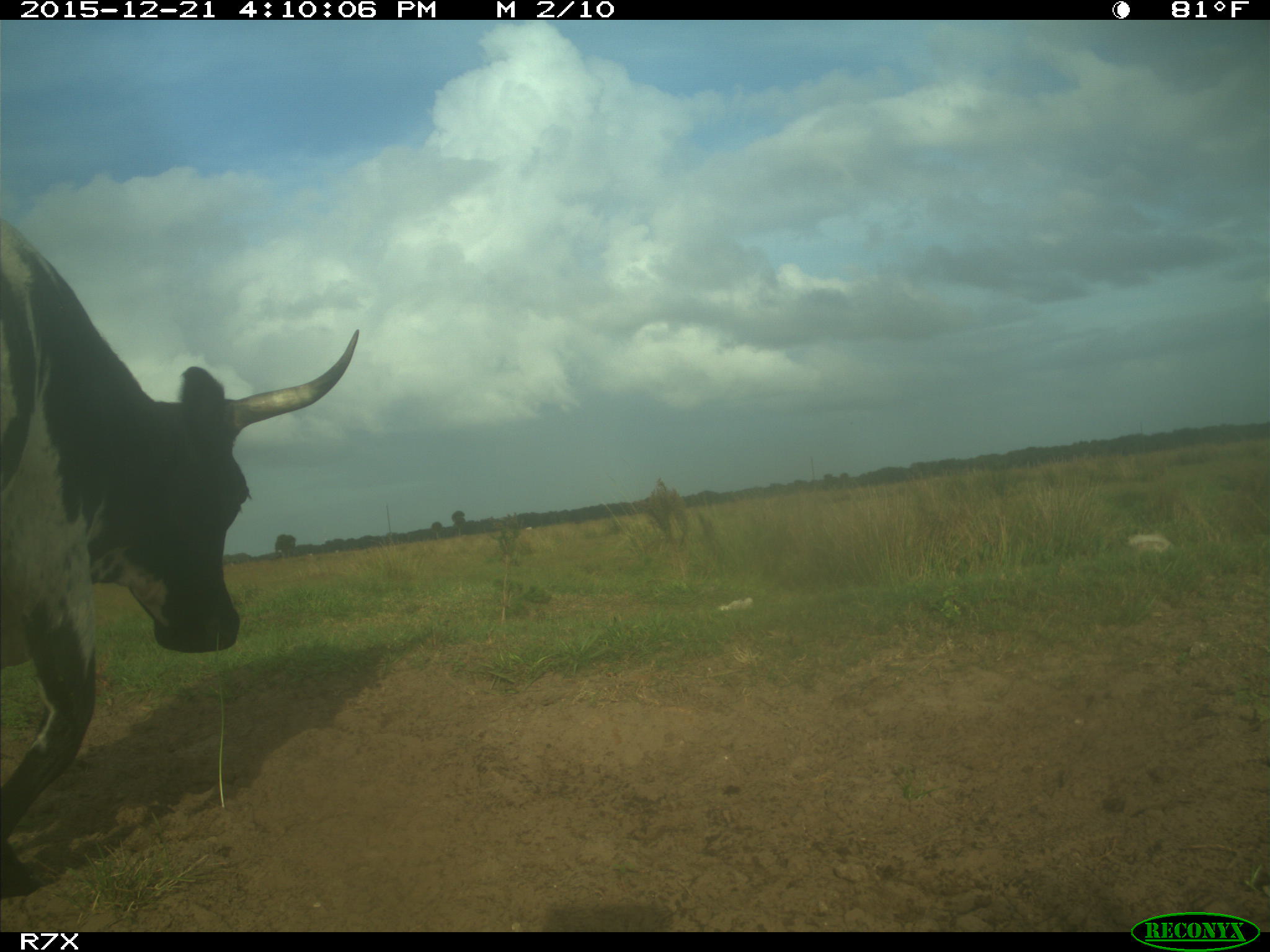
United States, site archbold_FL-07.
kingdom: Animalia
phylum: Chordata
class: Mammalia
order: Artiodactyla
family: Bovidae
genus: Bos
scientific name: Bos taurus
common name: domestic cow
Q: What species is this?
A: Bos taurus (domestic cow).